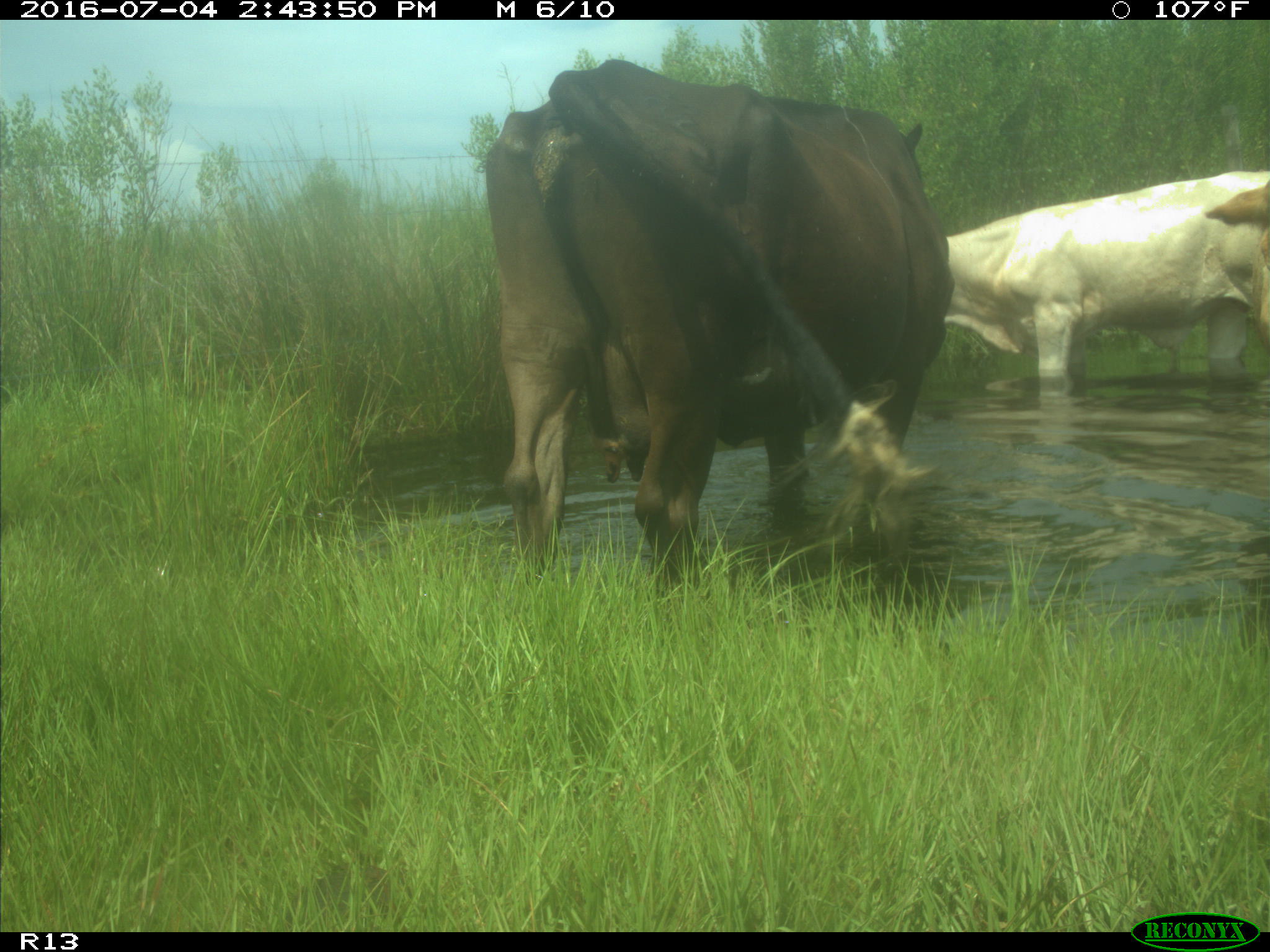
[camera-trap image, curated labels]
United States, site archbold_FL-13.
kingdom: Animalia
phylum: Chordata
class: Mammalia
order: Artiodactyla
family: Bovidae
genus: Bos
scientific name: Bos taurus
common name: domestic cow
Bos taurus (domestic cow).